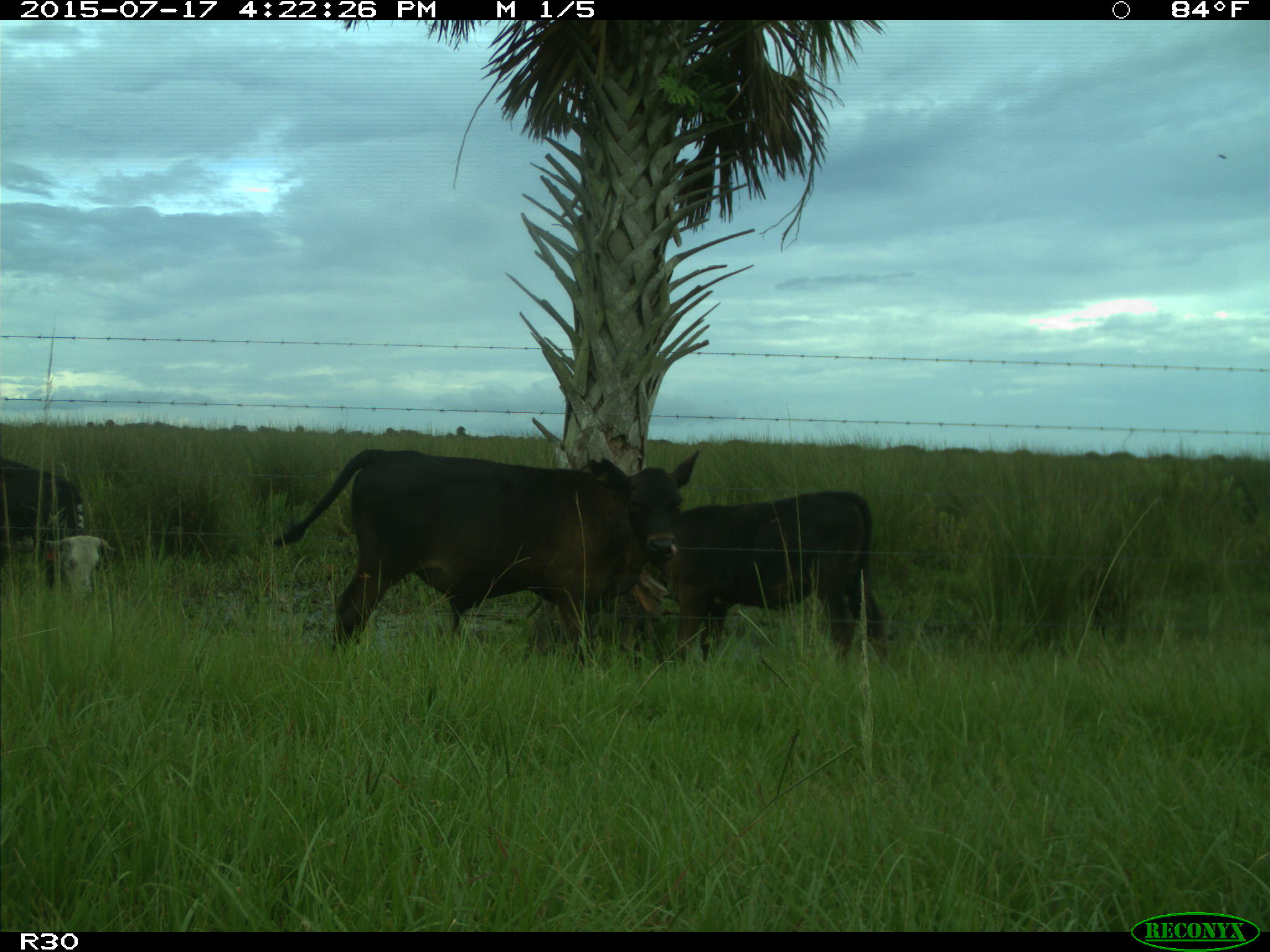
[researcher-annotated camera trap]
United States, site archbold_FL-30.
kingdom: Animalia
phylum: Chordata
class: Mammalia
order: Artiodactyla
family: Bovidae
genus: Bos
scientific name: Bos taurus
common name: domestic cow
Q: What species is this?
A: Bos taurus (domestic cow).